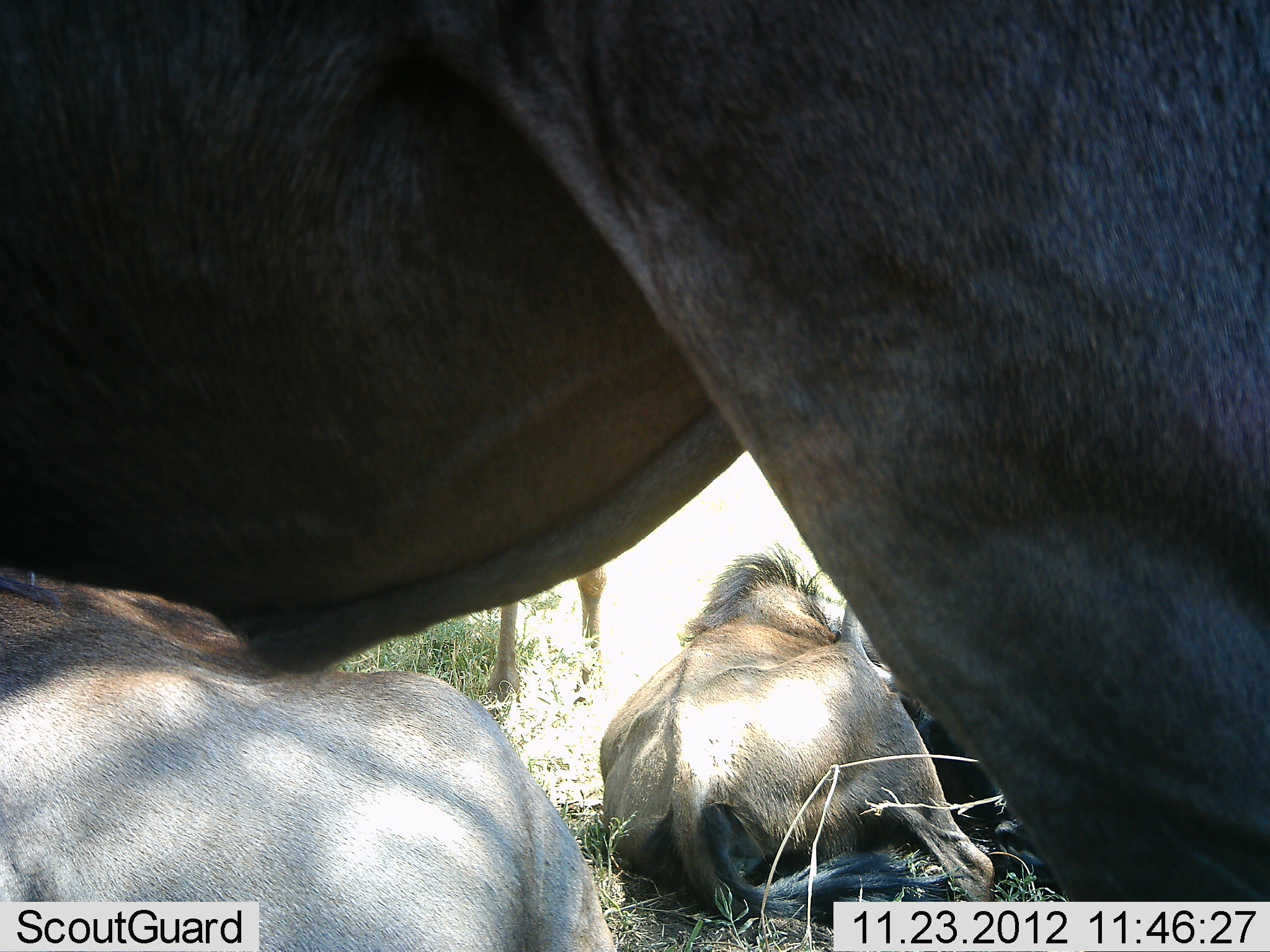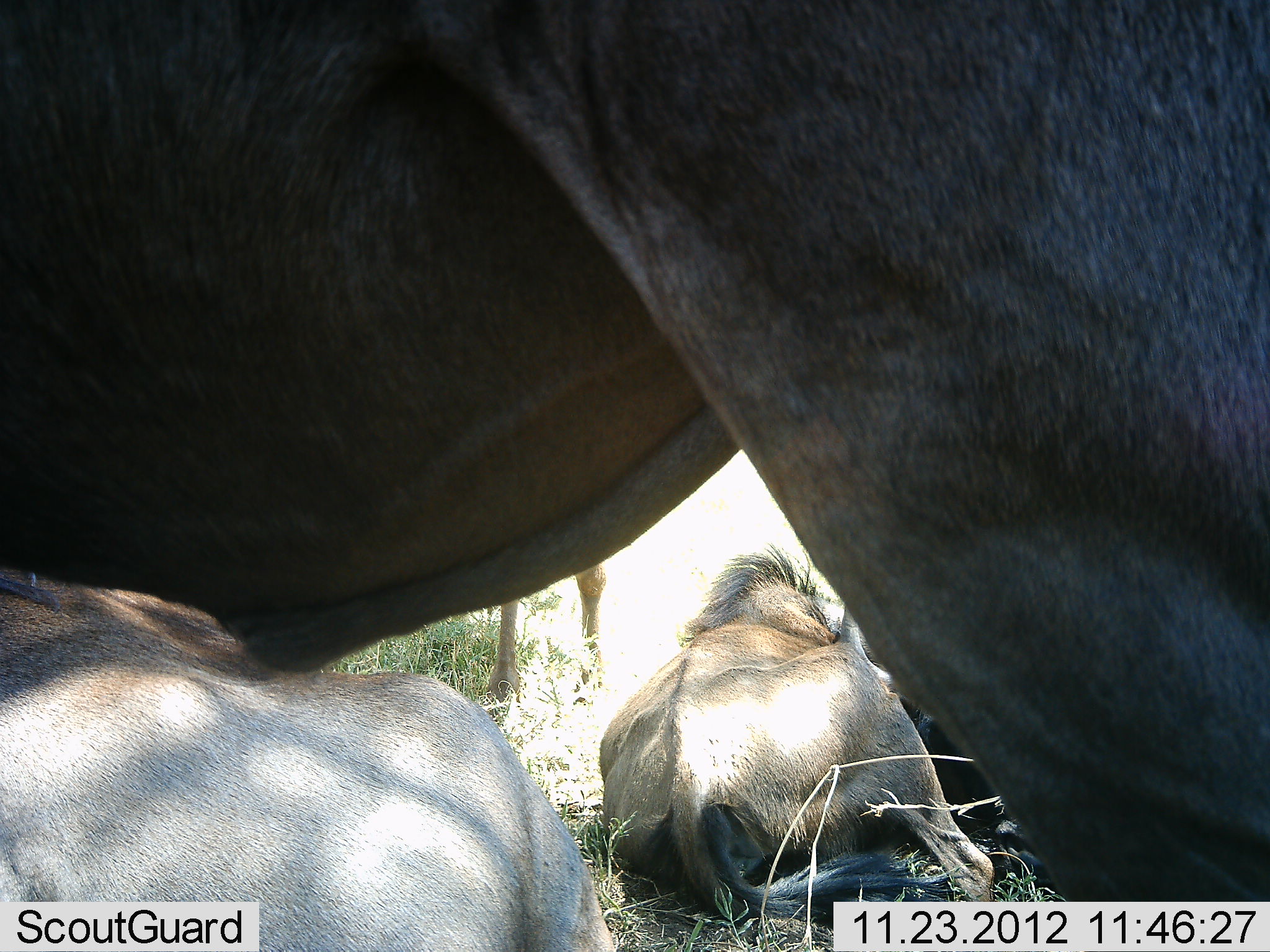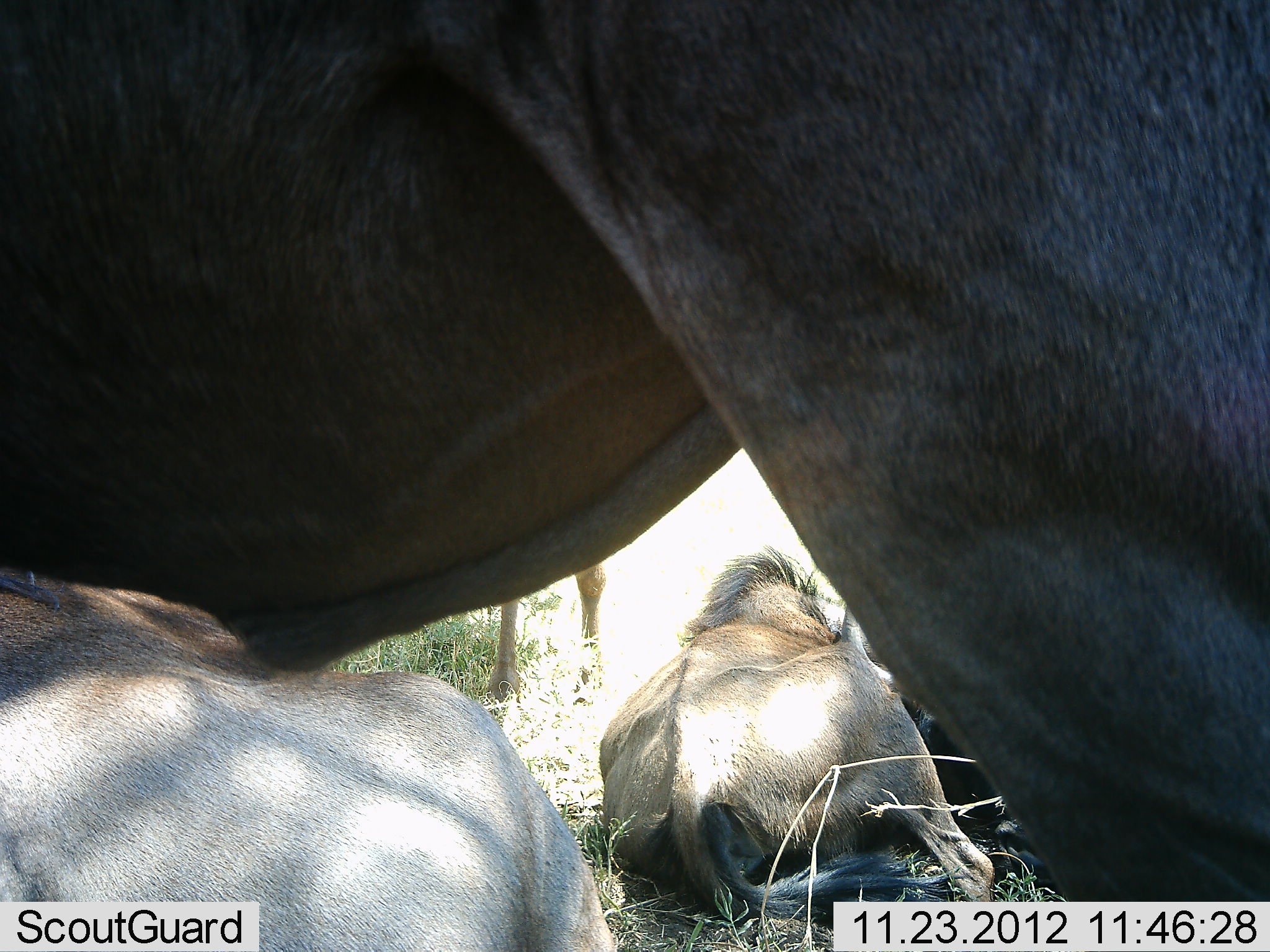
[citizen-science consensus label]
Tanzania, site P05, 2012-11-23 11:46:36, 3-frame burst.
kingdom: Animalia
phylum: Chordata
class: Mammalia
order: Artiodactyla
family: Bovidae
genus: Connochaetes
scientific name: Connochaetes taurinus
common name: blue wildebeest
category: wildebeest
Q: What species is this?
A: Wildebeest (blue wildebeest) (Connochaetes taurinus).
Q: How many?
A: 4.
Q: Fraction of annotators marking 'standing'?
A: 100%.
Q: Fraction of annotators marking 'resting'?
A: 100%.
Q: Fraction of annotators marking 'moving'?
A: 0%.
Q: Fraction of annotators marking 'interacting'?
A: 10%.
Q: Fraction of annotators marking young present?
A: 0%.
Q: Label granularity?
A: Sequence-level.